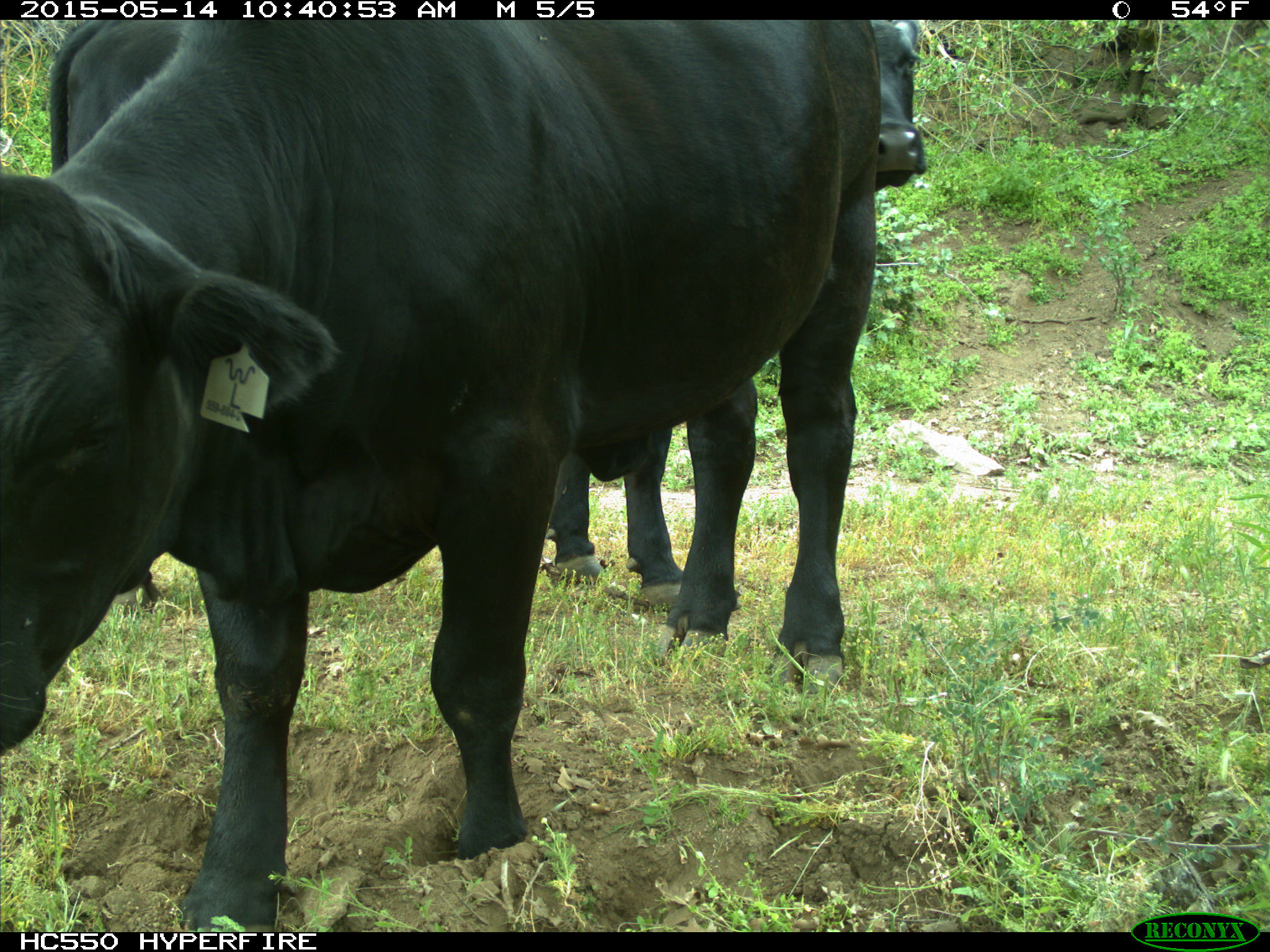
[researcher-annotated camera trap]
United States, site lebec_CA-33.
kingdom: Animalia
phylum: Chordata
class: Mammalia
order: Artiodactyla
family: Bovidae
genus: Bos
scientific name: Bos taurus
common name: domestic cow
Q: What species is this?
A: Bos taurus (domestic cow).